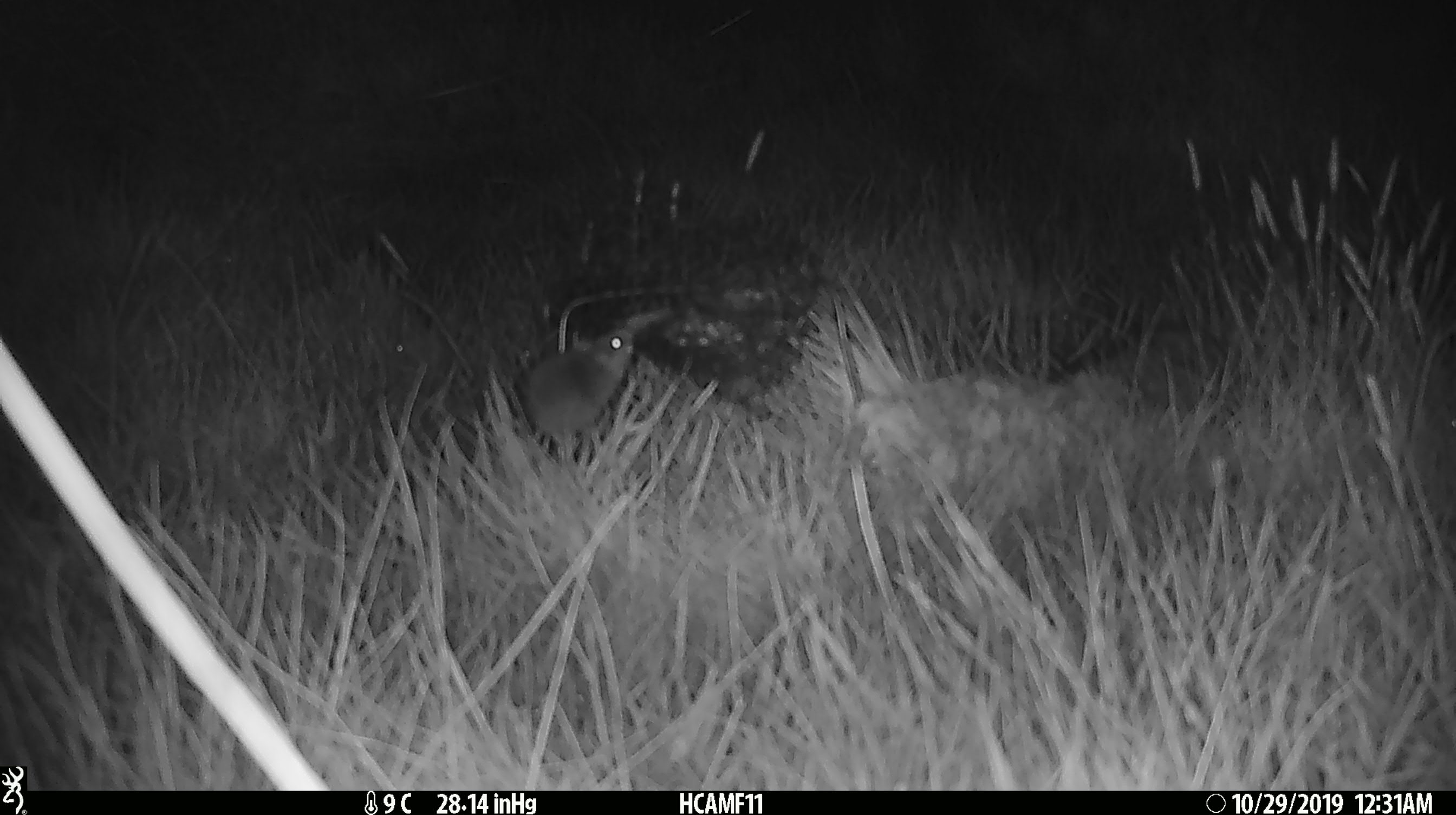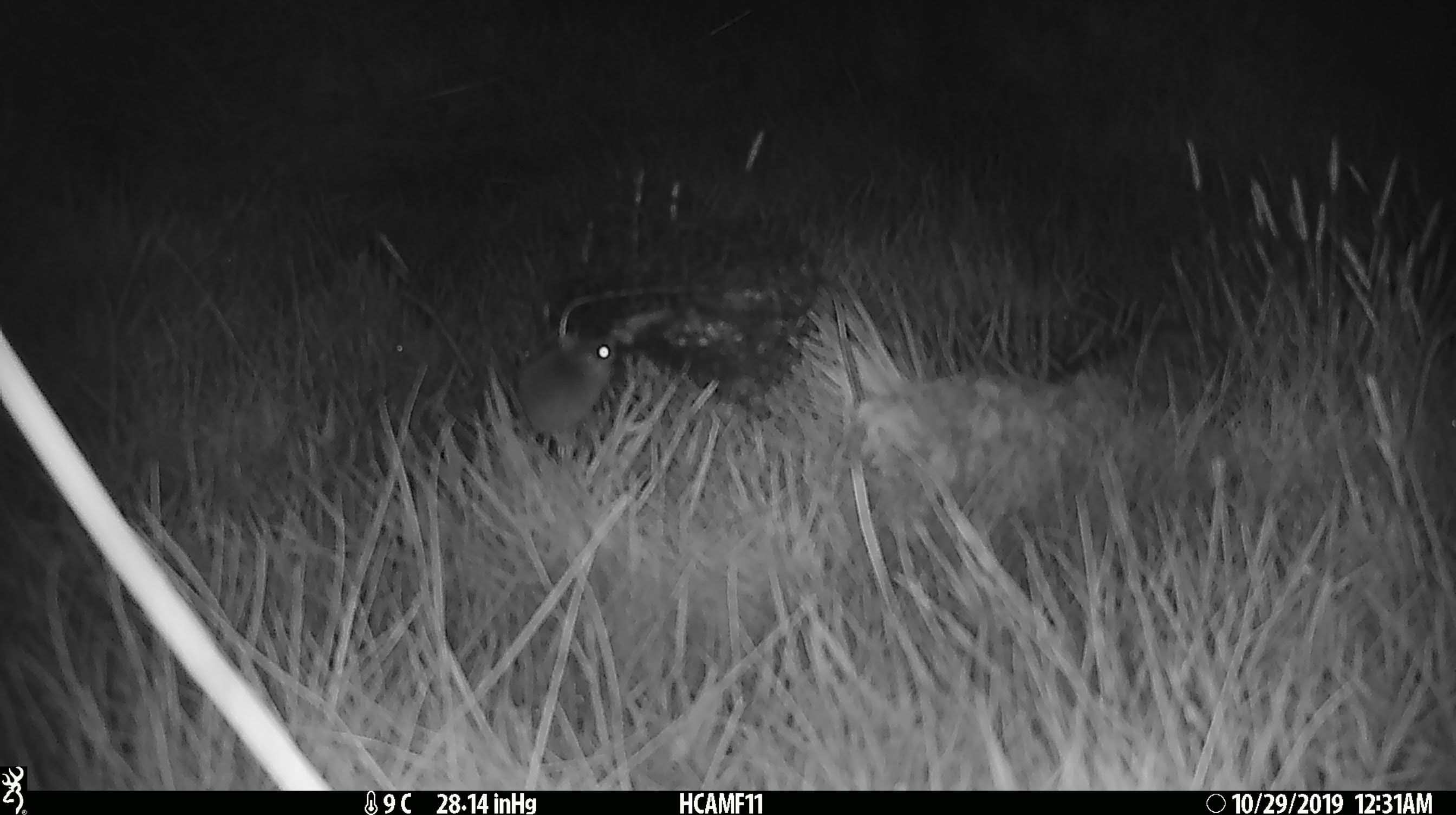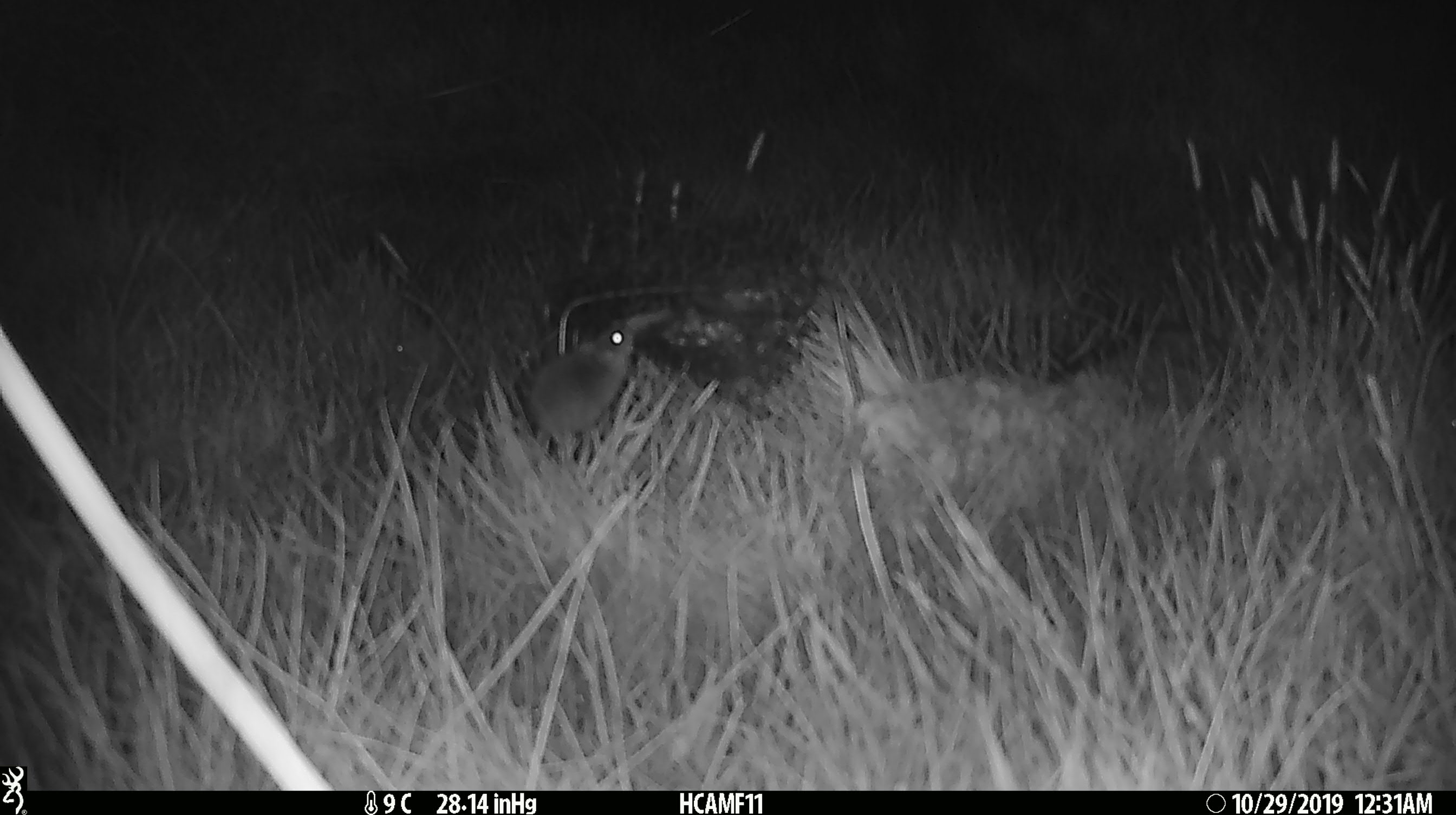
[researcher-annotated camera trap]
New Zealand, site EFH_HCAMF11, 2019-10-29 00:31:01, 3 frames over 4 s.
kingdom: Animalia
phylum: Chordata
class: Mammalia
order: Rodentia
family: Muridae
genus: Mus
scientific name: Mus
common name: mouse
Mouse (Mus).